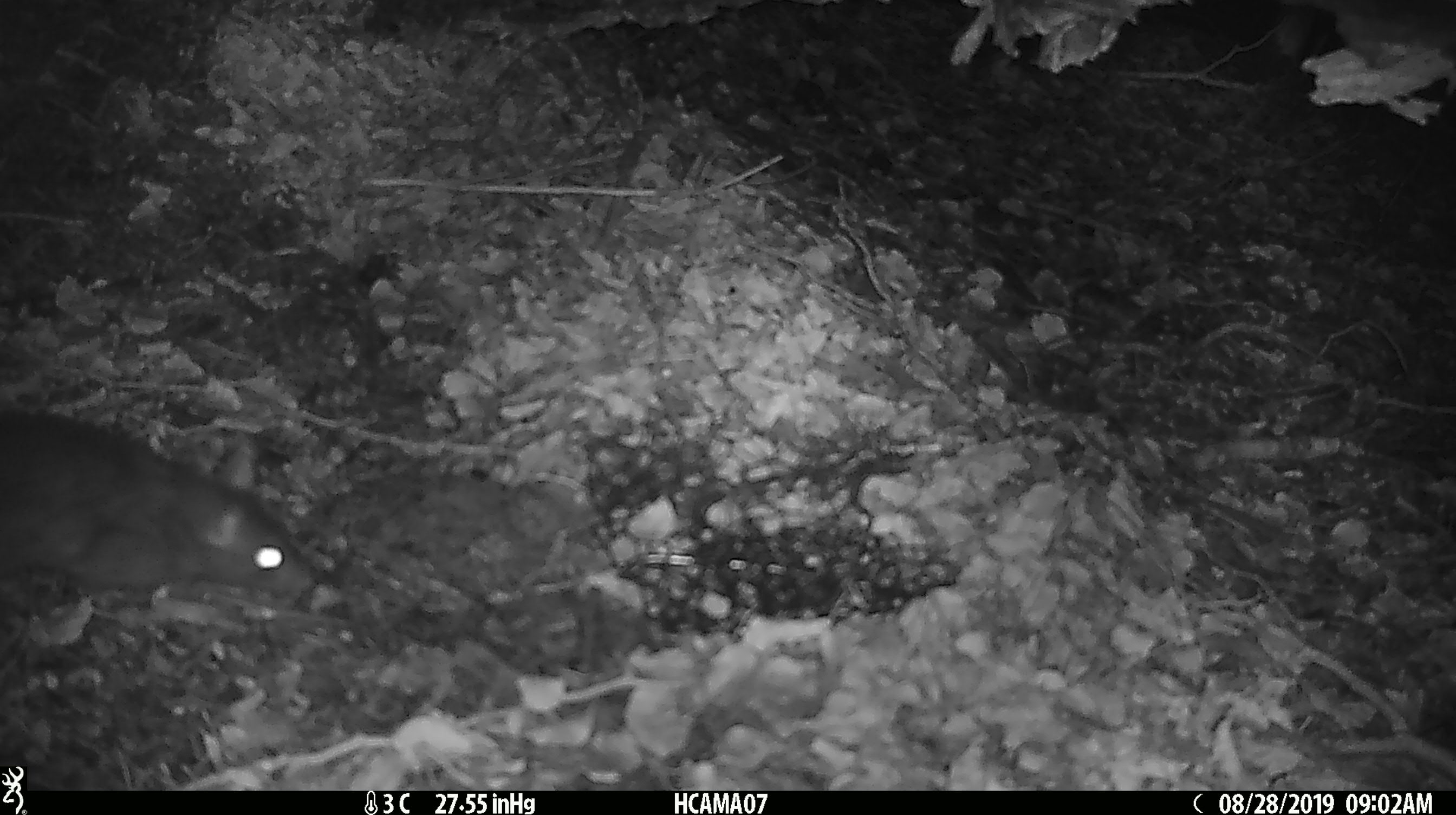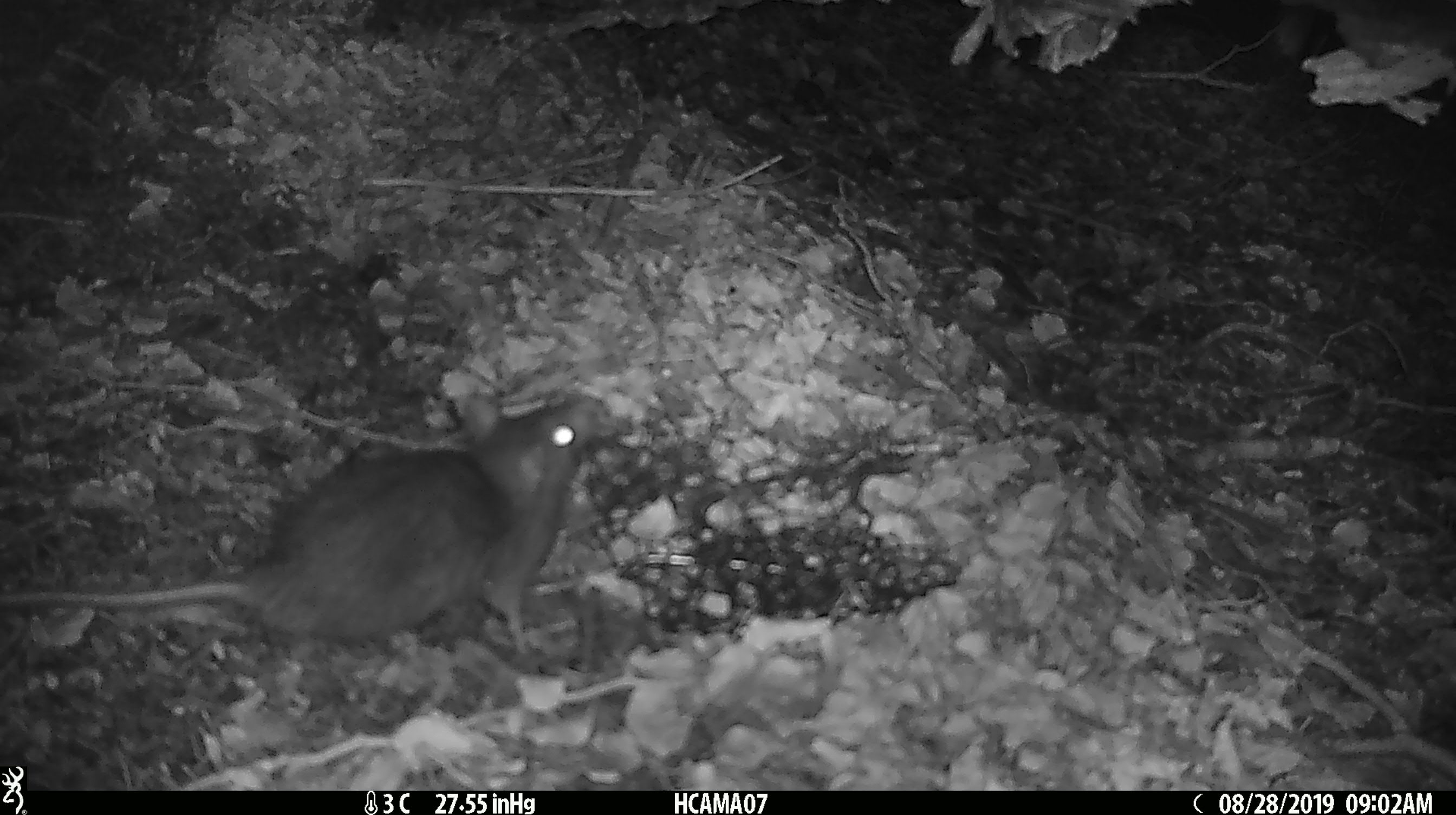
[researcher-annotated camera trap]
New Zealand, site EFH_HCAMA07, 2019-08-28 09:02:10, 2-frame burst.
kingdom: Animalia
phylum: Chordata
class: Mammalia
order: Rodentia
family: Muridae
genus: Rattus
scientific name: Rattus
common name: rat